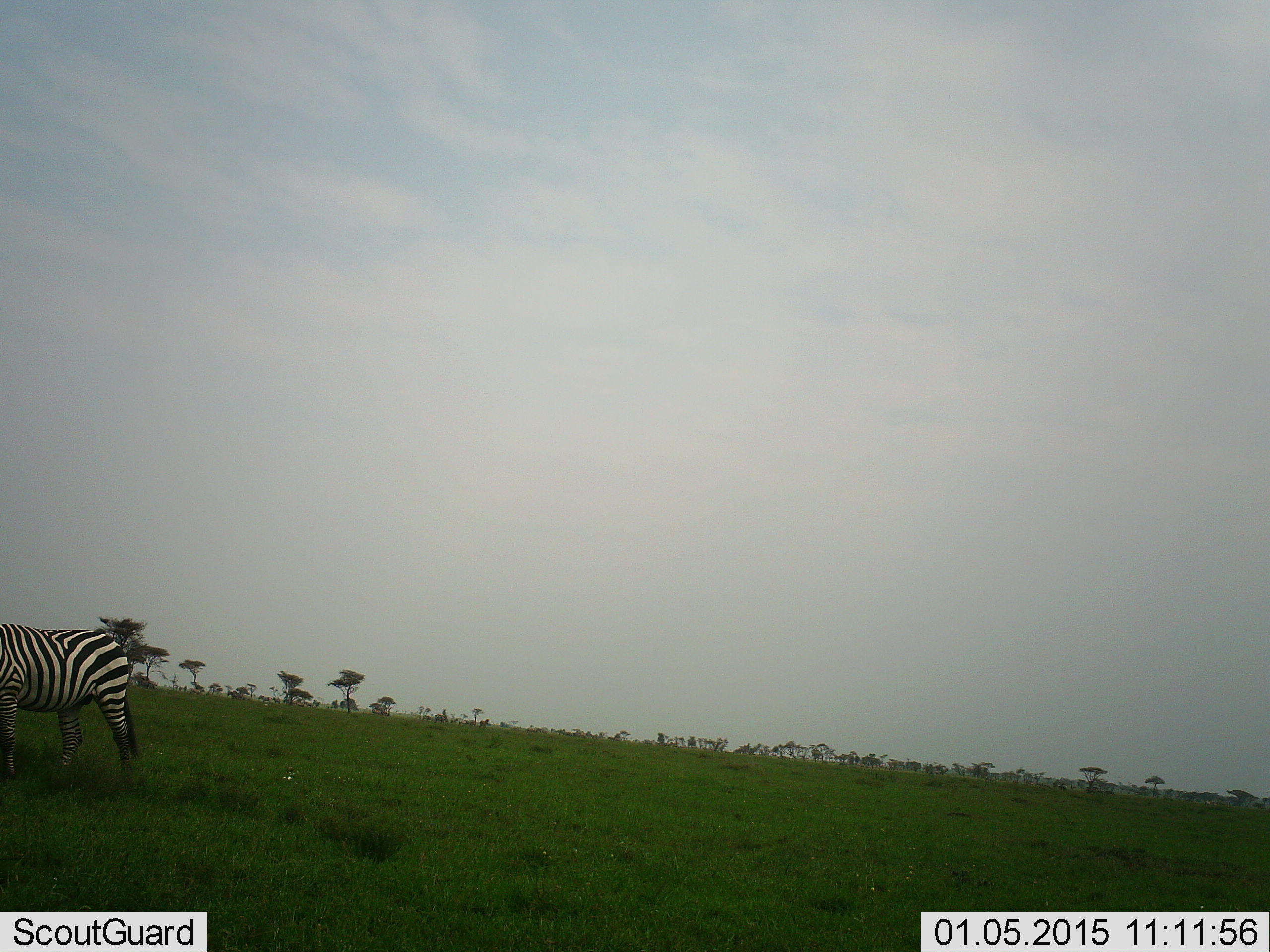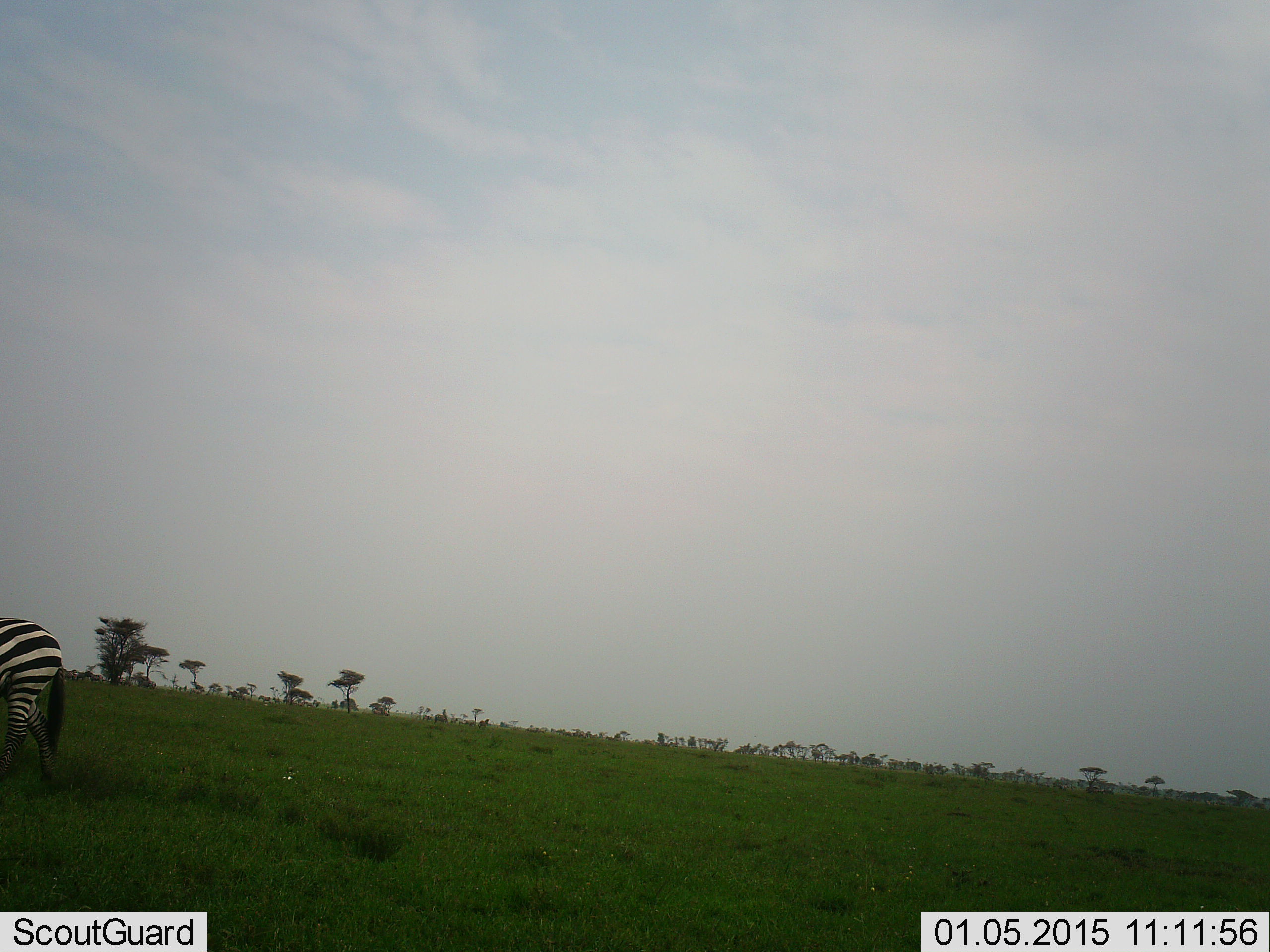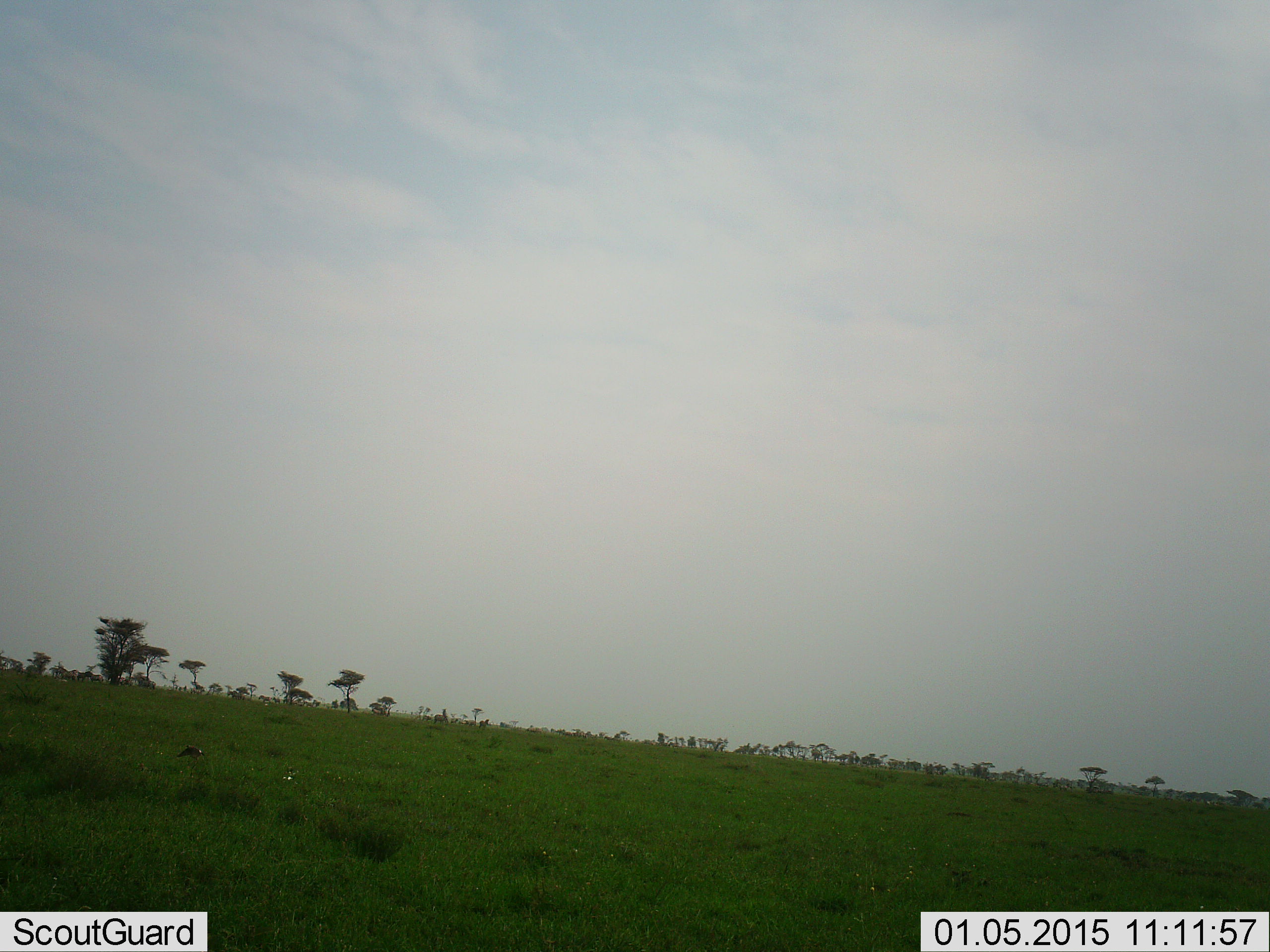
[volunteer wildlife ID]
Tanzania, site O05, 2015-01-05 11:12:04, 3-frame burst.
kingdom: Animalia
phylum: Chordata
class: Mammalia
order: Perissodactyla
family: Equidae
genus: Equus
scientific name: Equus quagga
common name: plains zebra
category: zebra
Zebra (plains zebra) (Equus quagga), count 1. Behavior (volunteer vote fractions): standing 18%, resting 0%, moving 82%, interacting 0%. Young present (vote fraction): 0%. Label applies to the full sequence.